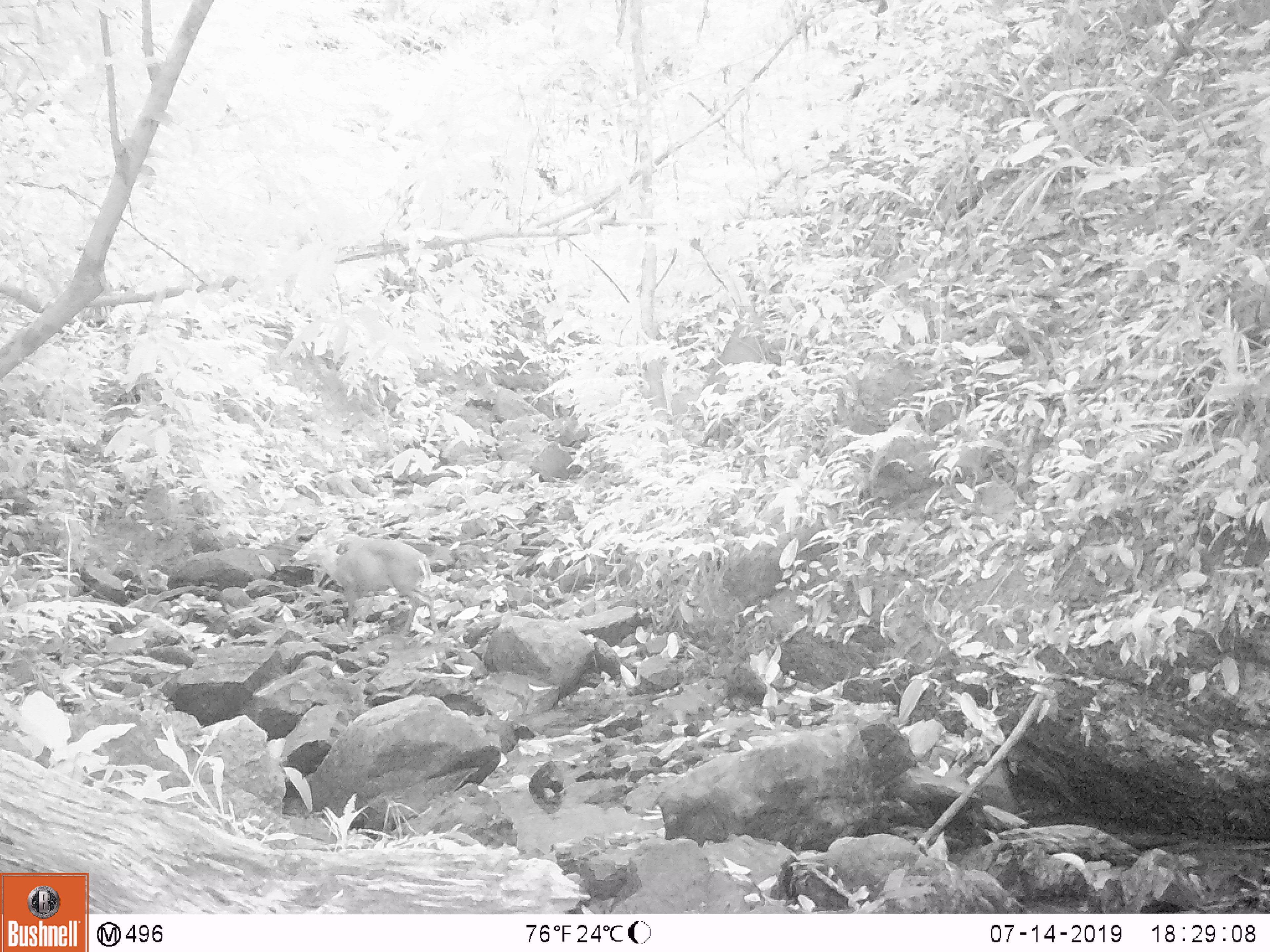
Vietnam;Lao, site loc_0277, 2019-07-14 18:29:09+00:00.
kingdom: Animalia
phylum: Chordata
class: Mammalia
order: Artiodactyla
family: Cervidae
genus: Muntiacus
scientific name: Muntiacus rooseveltorum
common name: roosevelt's muntjac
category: roosevelts muntjac group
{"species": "roosevelts muntjac group (roosevelt's muntjac) (Muntiacus rooseveltorum)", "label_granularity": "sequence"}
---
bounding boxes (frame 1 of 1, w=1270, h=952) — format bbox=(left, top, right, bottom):
roosevelts muntjac group: bbox=(286, 515, 440, 639)